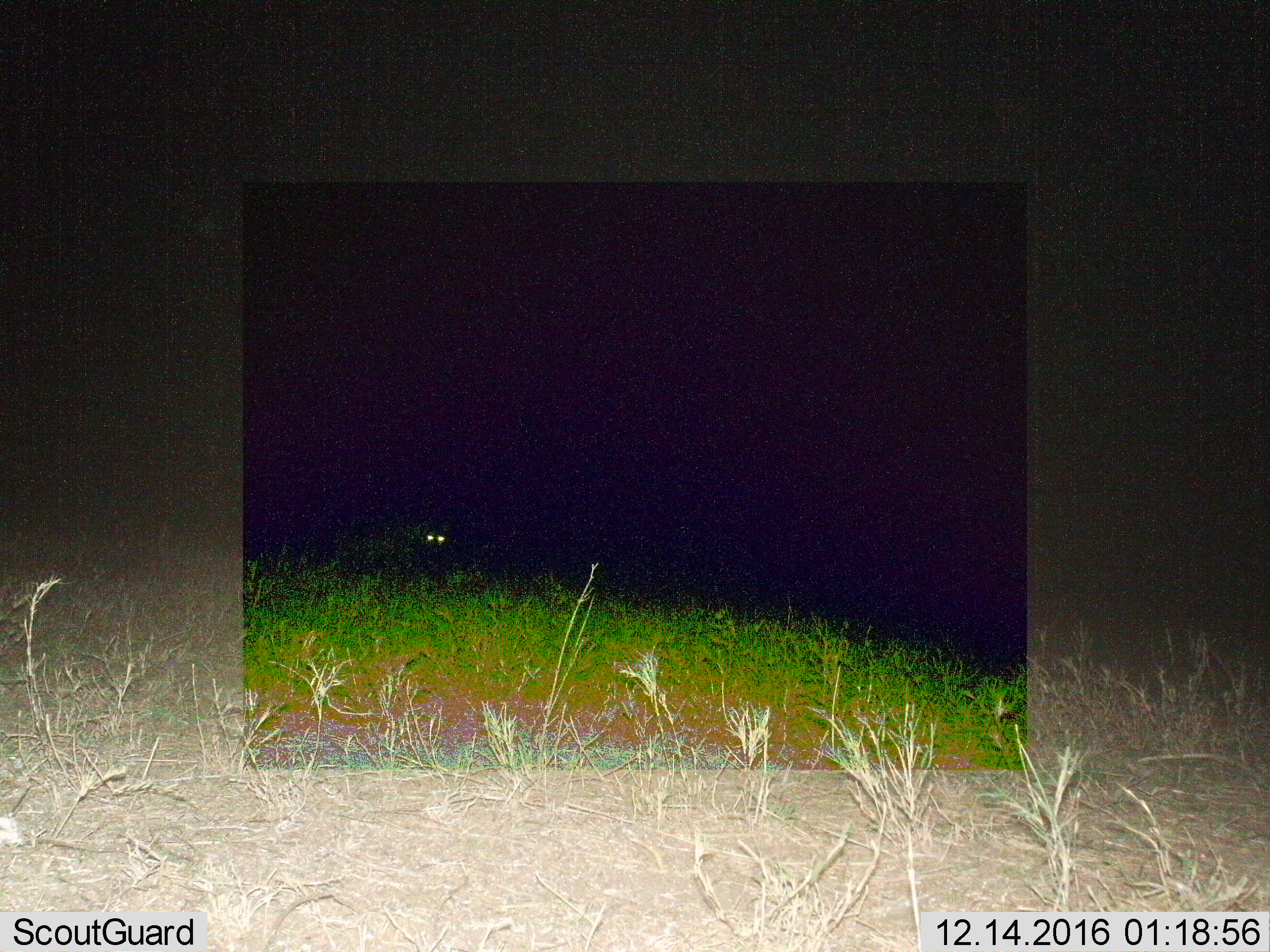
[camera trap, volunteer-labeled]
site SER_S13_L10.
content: unidentified animal